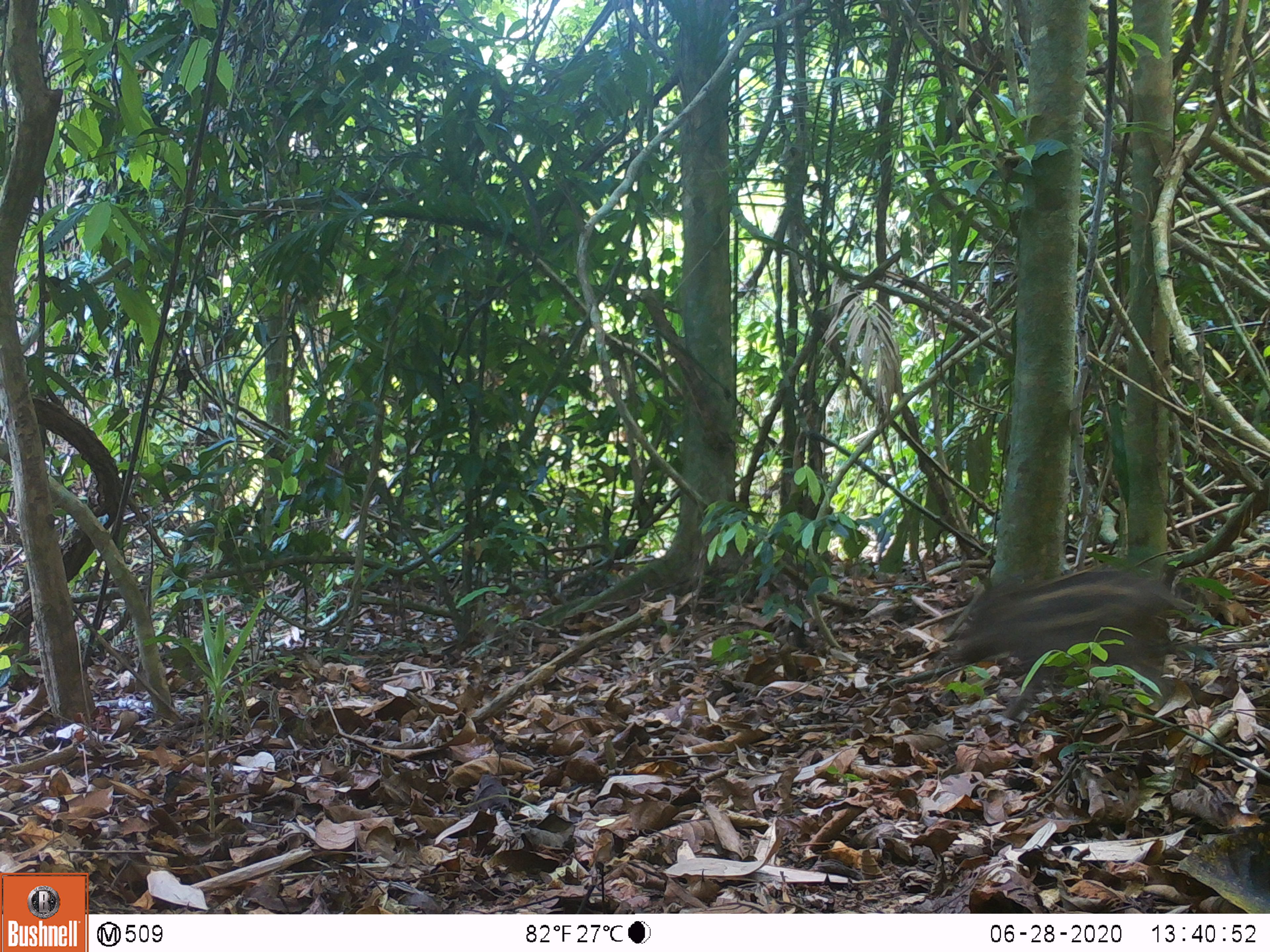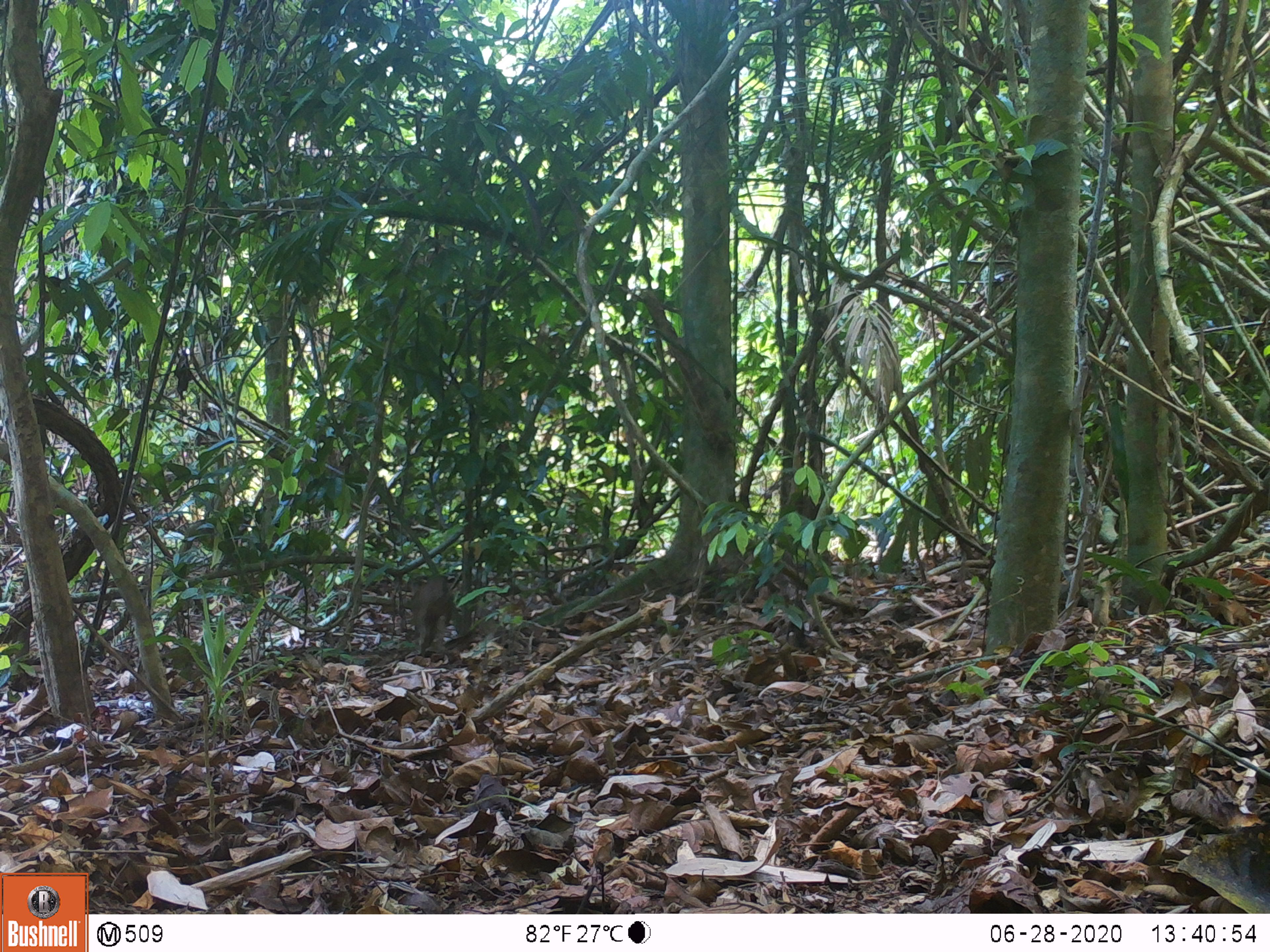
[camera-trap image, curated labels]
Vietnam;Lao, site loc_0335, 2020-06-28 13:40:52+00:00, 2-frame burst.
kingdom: Animalia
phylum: Chordata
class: Mammalia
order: Artiodactyla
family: Suidae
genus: Sus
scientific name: Sus scrofa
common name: eurasian wild pig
Eurasian wild pig (Sus scrofa). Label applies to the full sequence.